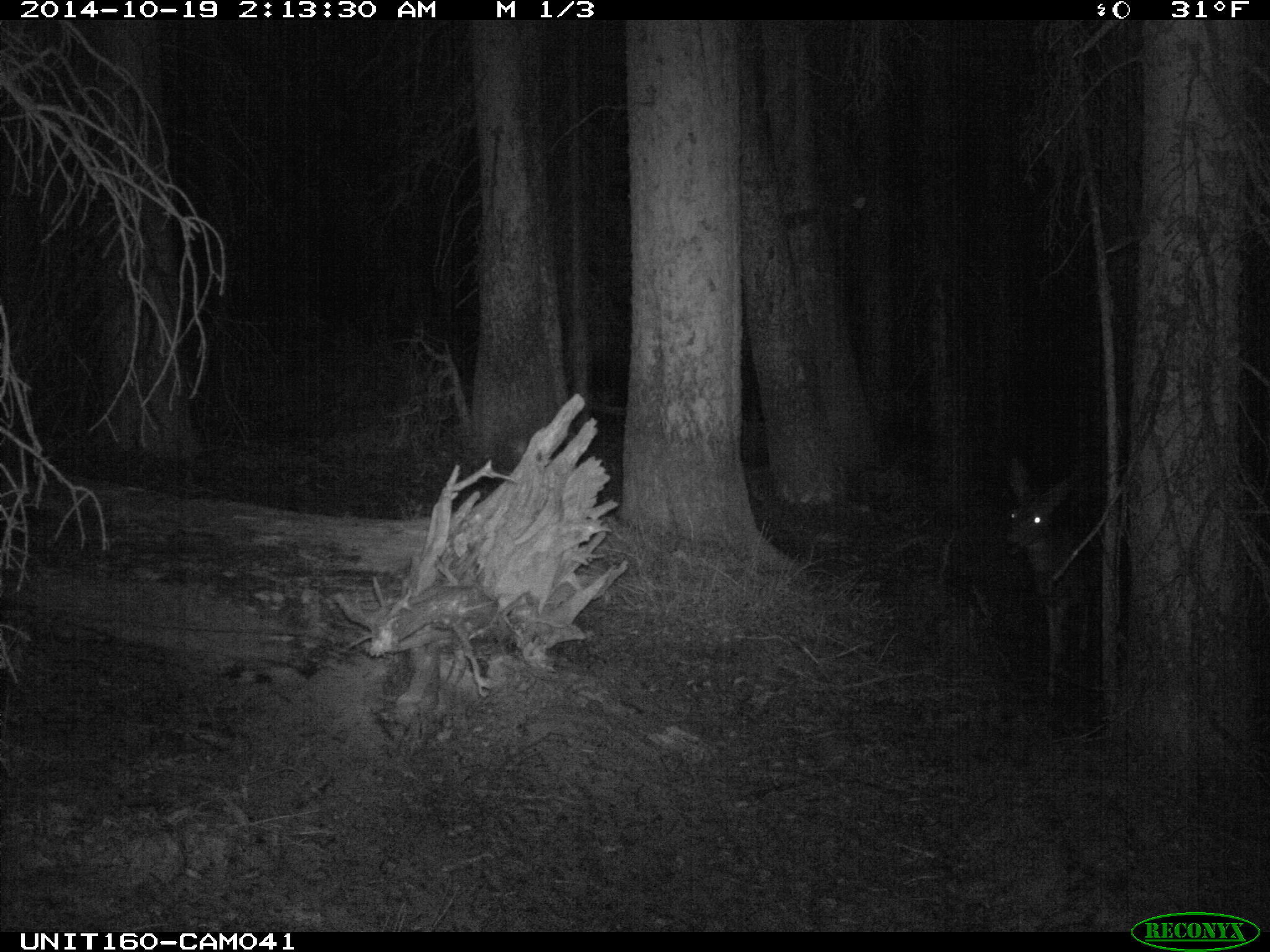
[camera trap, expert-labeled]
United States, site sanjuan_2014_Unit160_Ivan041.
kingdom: Animalia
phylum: Chordata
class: Mammalia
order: Artiodactyla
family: Cervidae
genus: Odocoileus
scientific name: Odocoileus hemionus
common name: mule deer